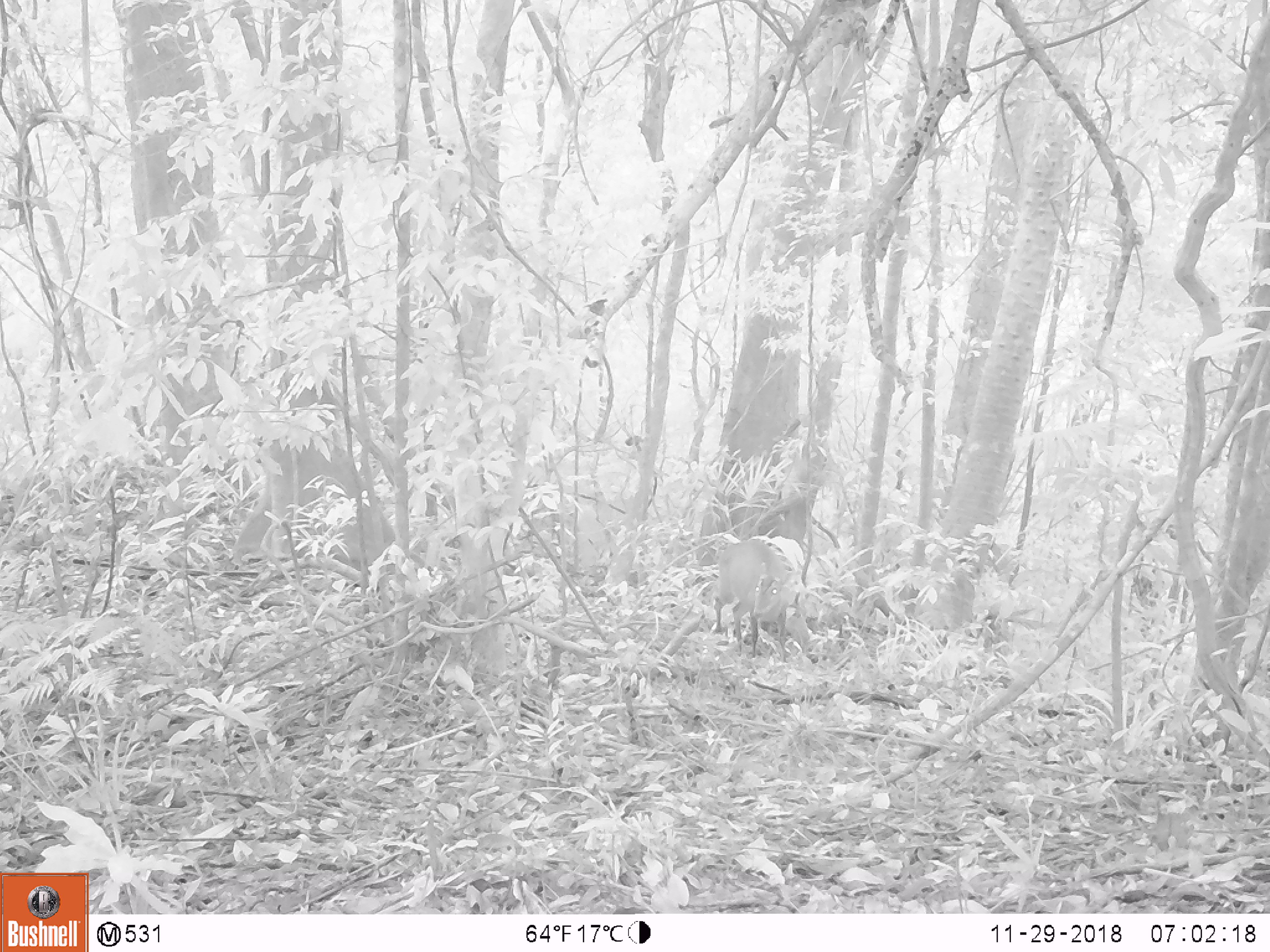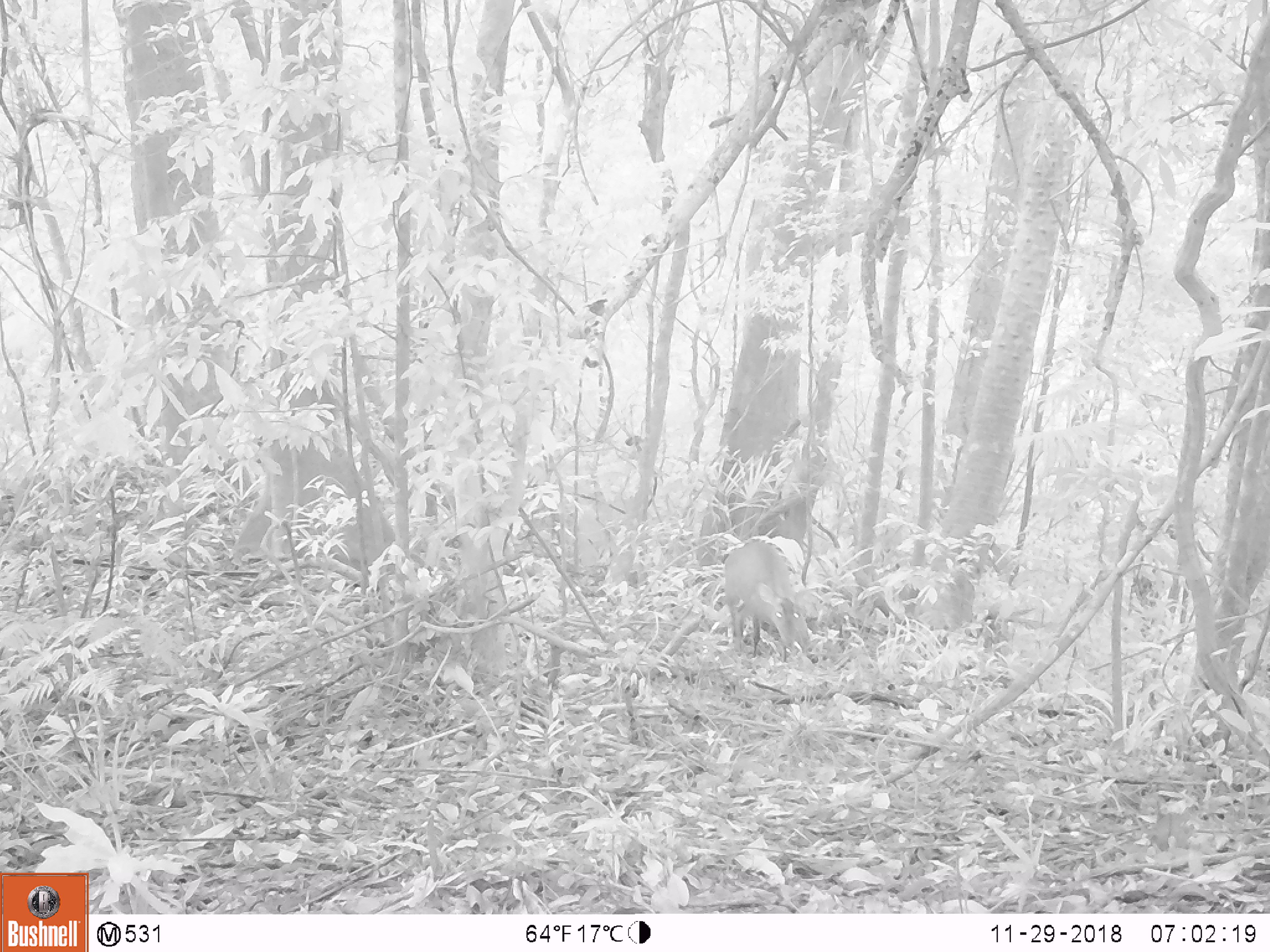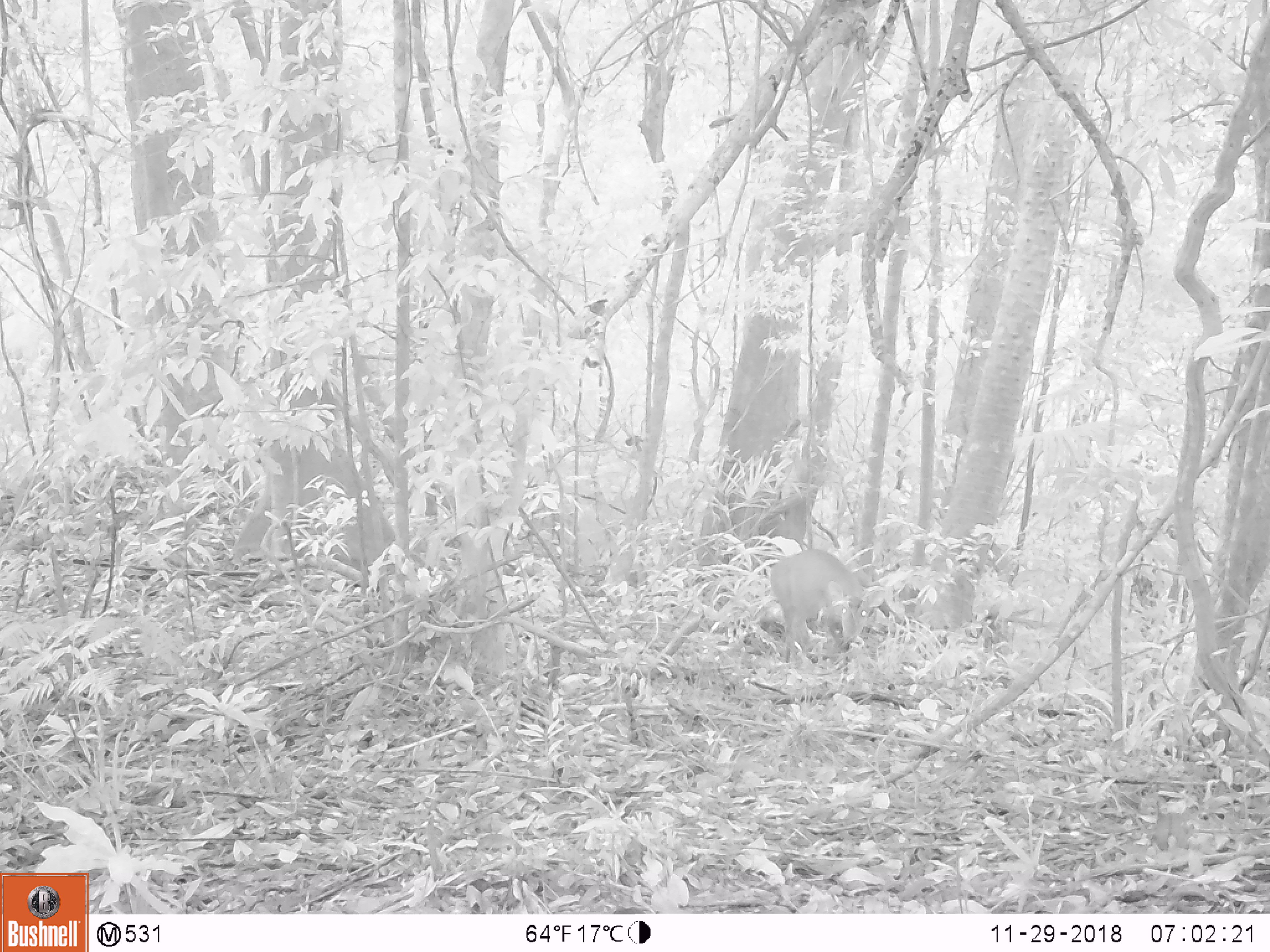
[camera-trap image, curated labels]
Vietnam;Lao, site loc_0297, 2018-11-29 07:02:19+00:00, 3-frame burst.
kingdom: Animalia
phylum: Chordata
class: Mammalia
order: Artiodactyla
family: Cervidae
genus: Muntiacus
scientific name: Muntiacus vuquangensis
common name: large-antlered muntjac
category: large antlered muntjac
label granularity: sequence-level